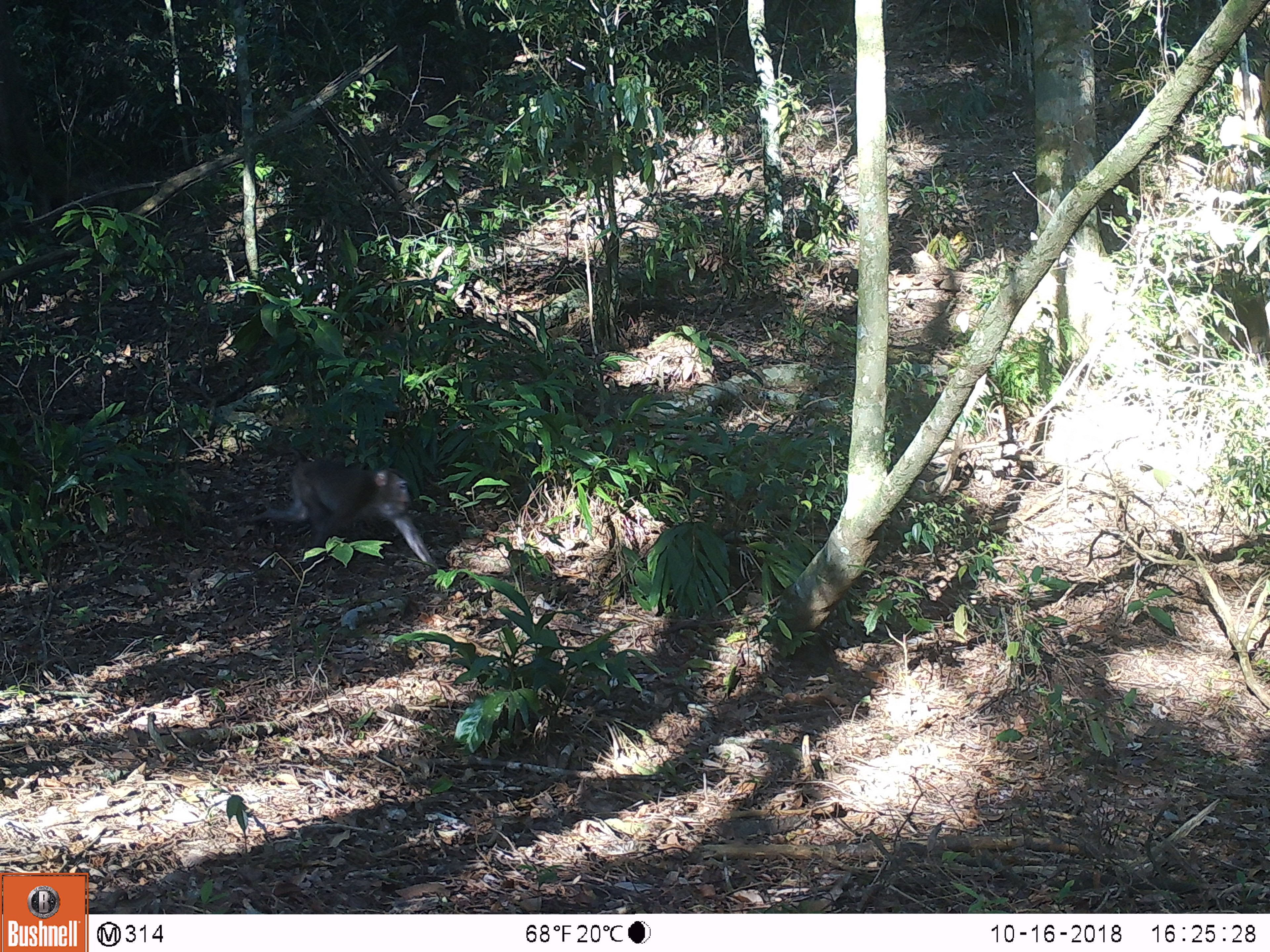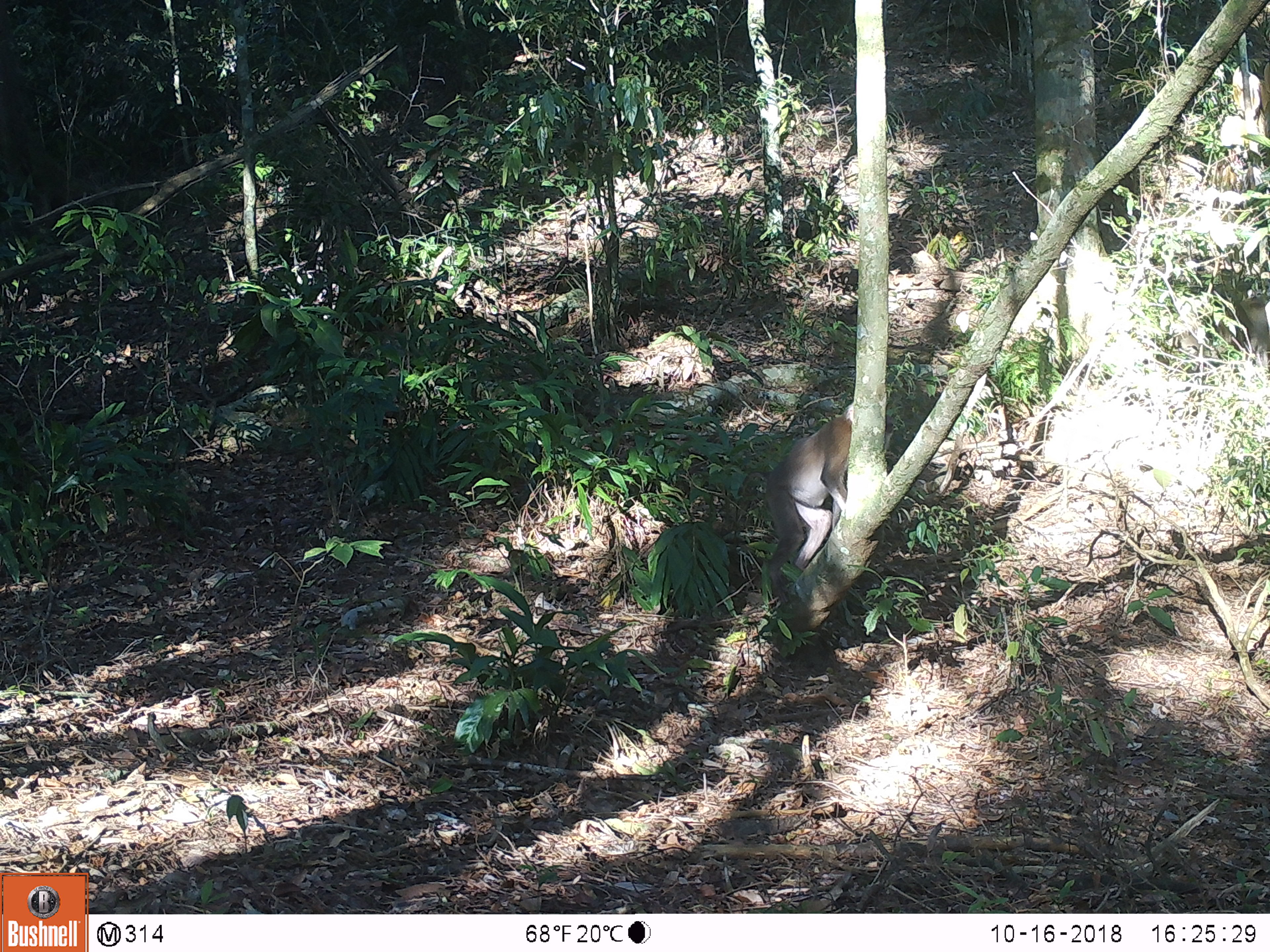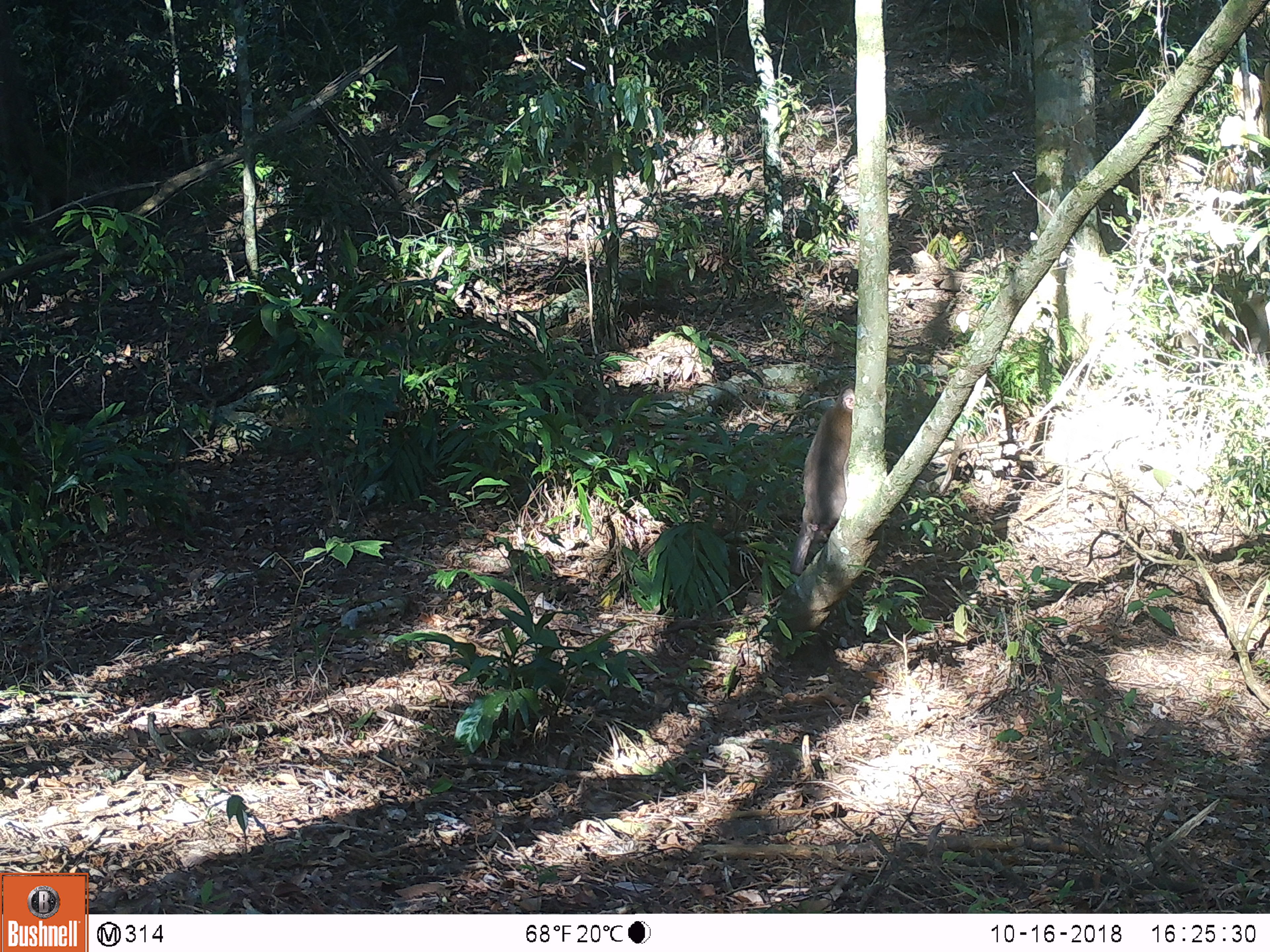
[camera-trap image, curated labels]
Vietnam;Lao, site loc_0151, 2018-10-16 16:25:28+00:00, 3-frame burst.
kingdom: Animalia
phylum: Chordata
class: Mammalia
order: Primates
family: Cercopithecidae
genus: Macaca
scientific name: Macaca nemestrina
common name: pig-tailed macaque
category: pig tailed macaque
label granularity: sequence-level